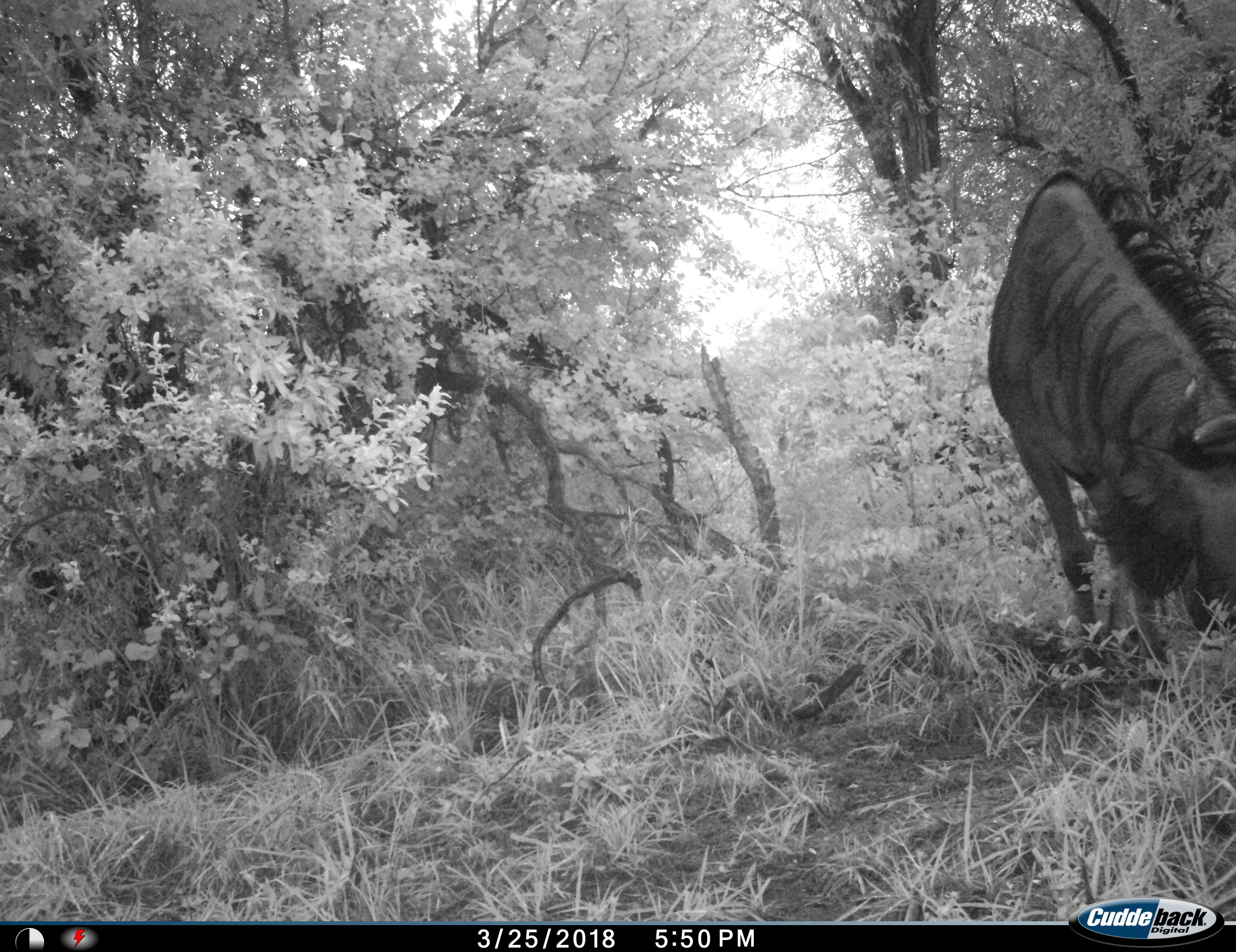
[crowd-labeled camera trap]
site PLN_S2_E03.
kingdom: Animalia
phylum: Chordata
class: Mammalia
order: Artiodactyla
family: Bovidae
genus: Connochaetes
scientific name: Connochaetes taurinus taurinus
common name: blue wildebeest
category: wildebeestblue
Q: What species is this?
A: Wildebeestblue (blue wildebeest) (Connochaetes taurinus taurinus).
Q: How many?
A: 1.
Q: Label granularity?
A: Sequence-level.